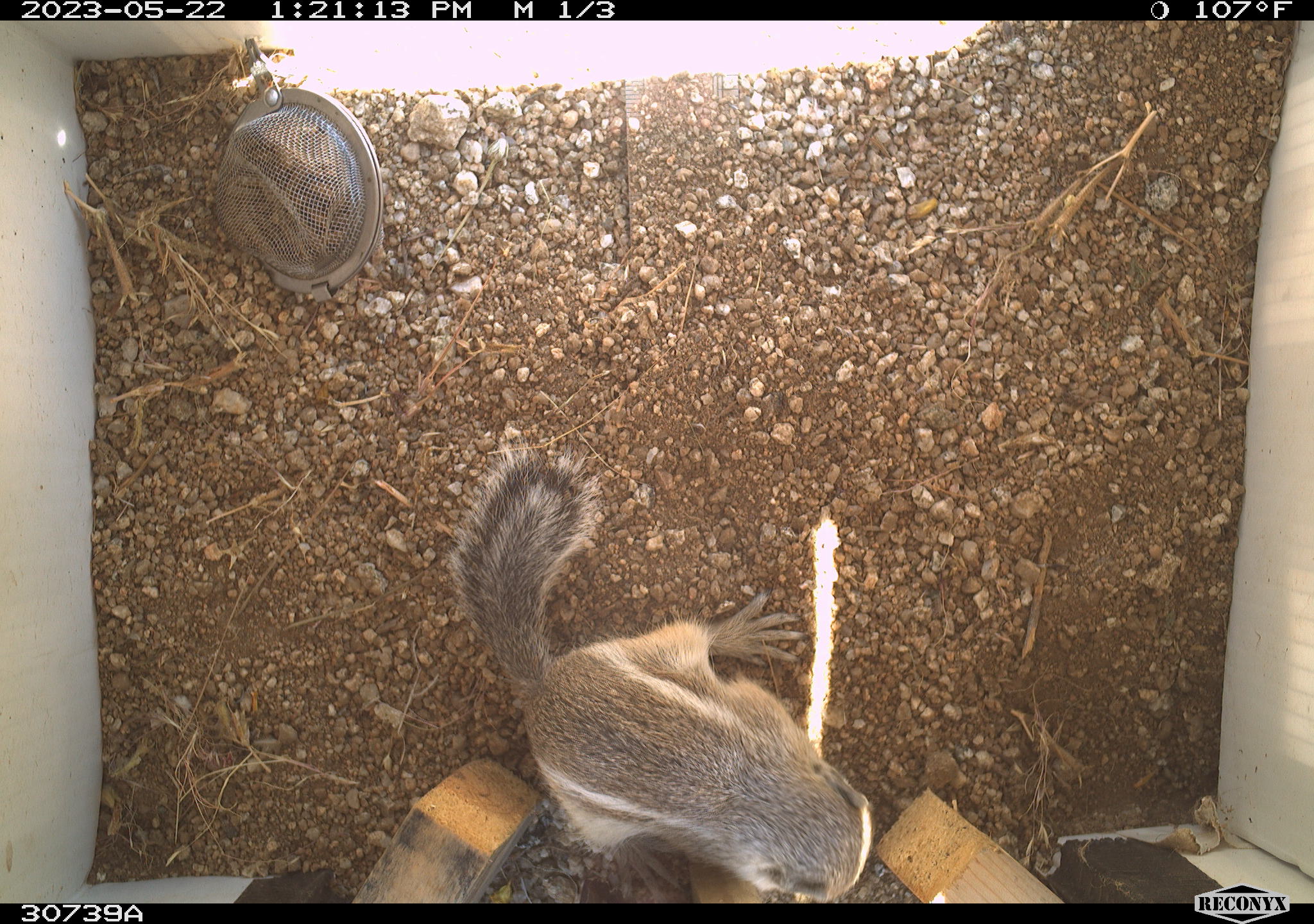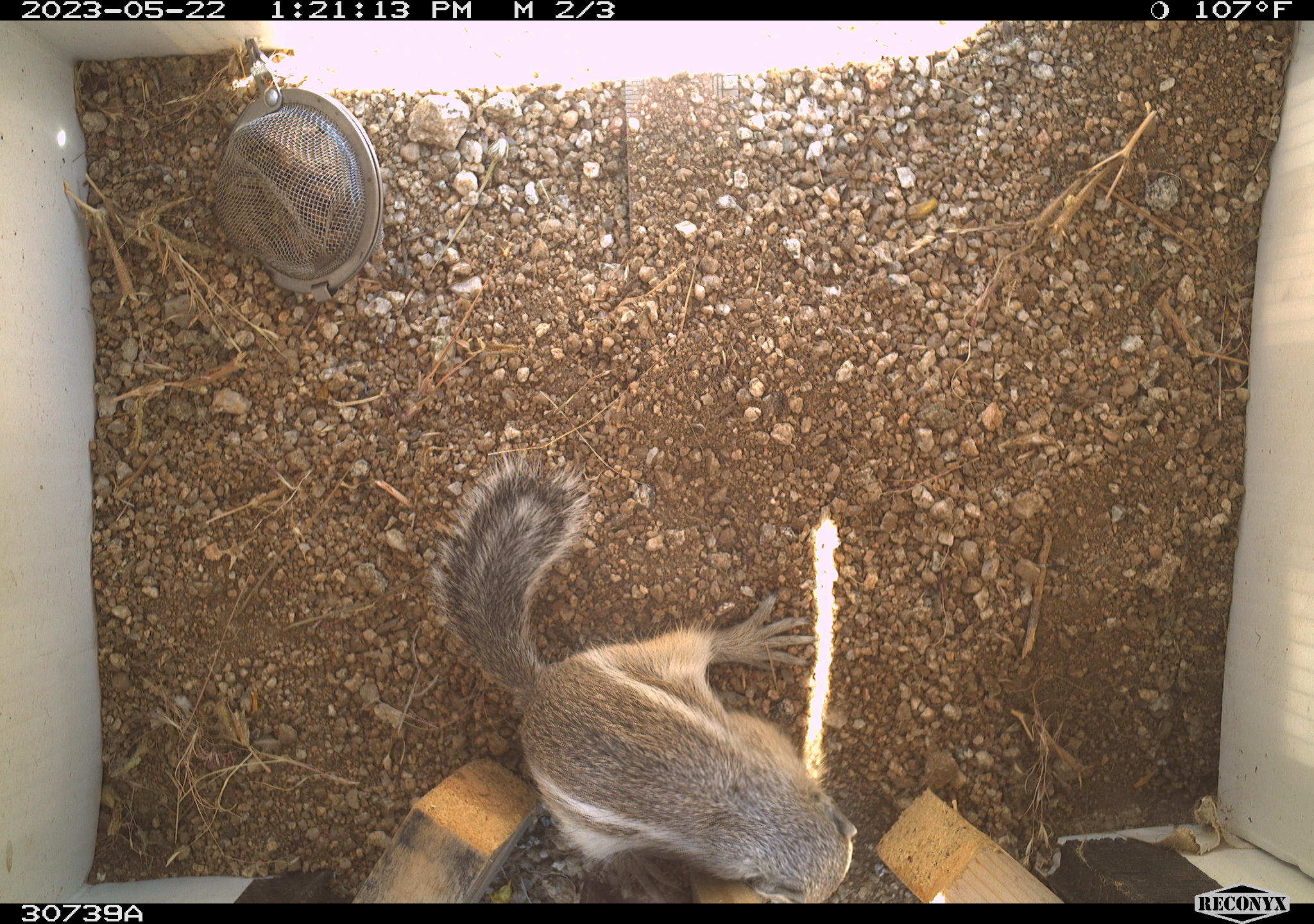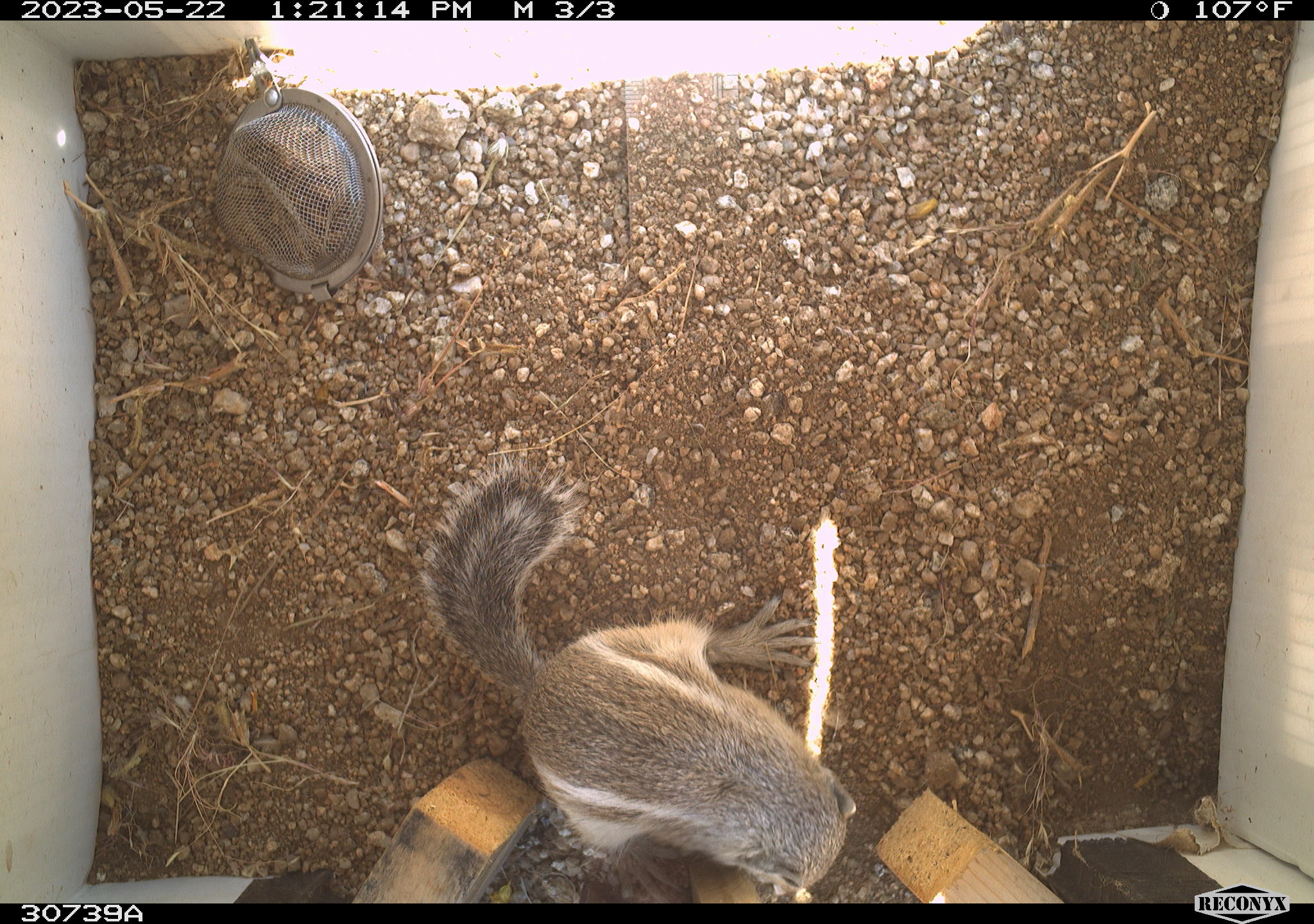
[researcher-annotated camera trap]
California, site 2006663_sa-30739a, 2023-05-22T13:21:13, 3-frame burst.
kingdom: Animalia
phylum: Chordata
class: Mammalia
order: Rodentia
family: Sciuridae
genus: Ammospermophilus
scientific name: Ammospermophilus leucurus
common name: white-tailed antelope squirrel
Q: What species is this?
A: White-tailed antelope squirrel (Ammospermophilus leucurus).